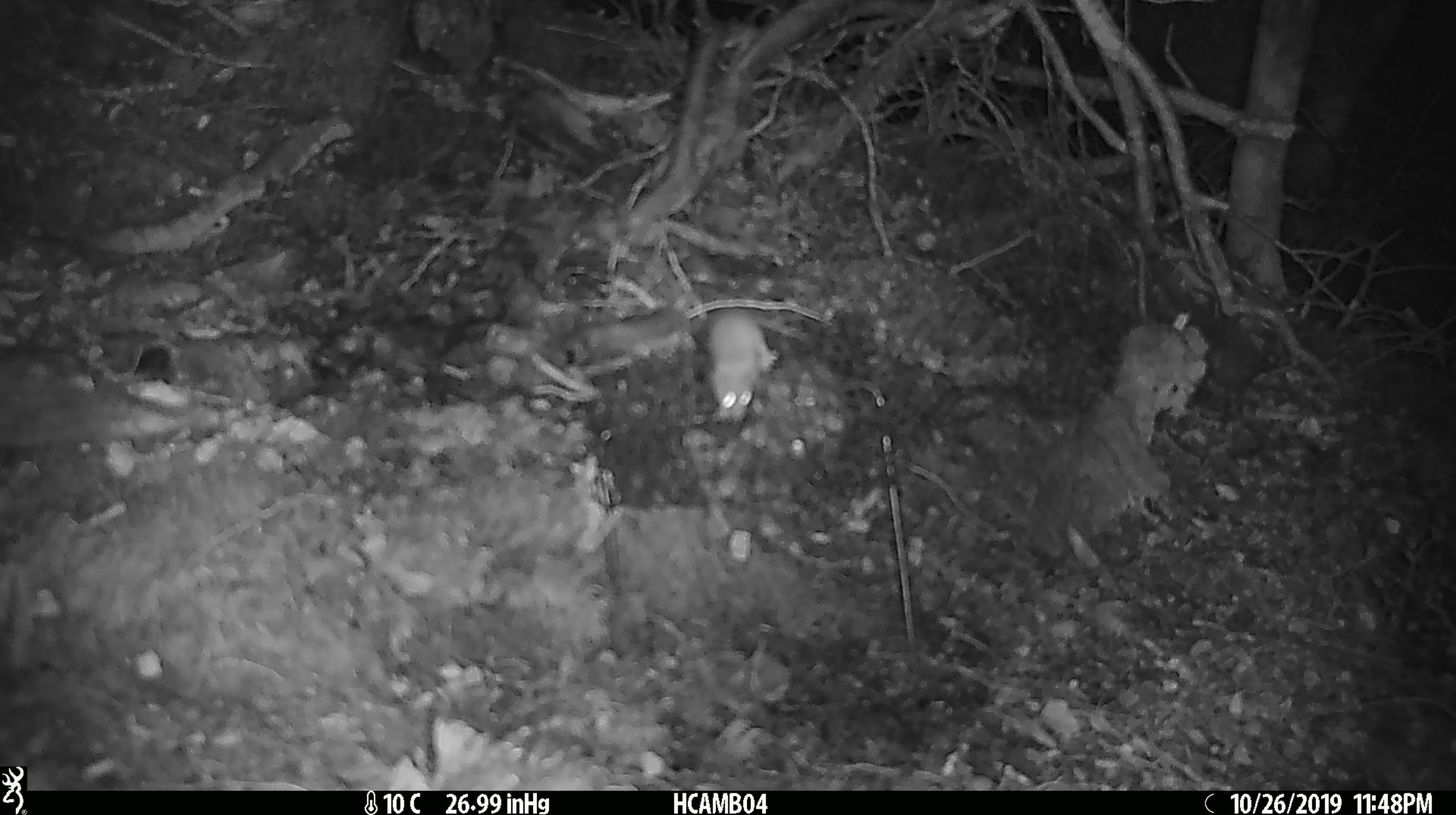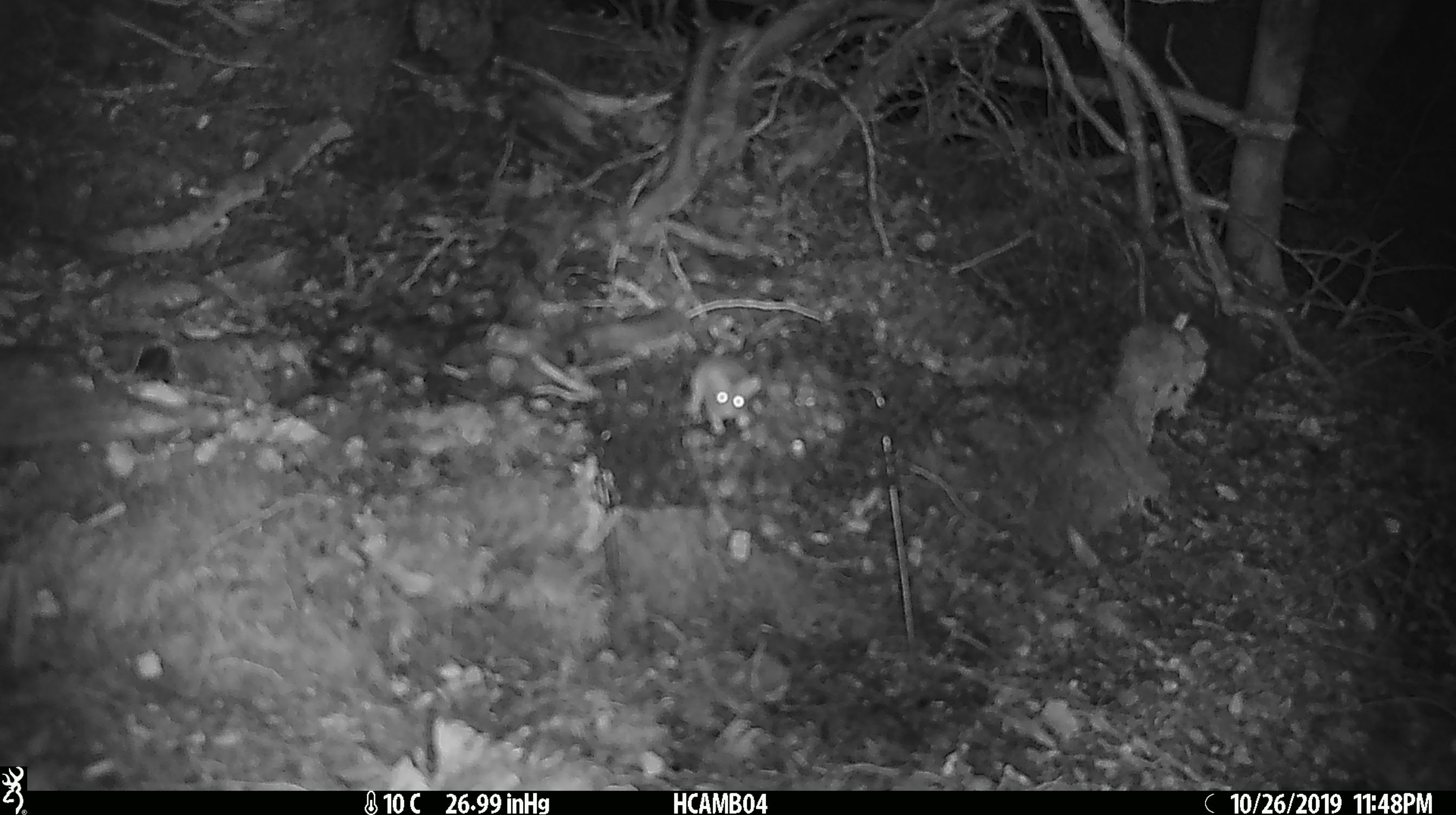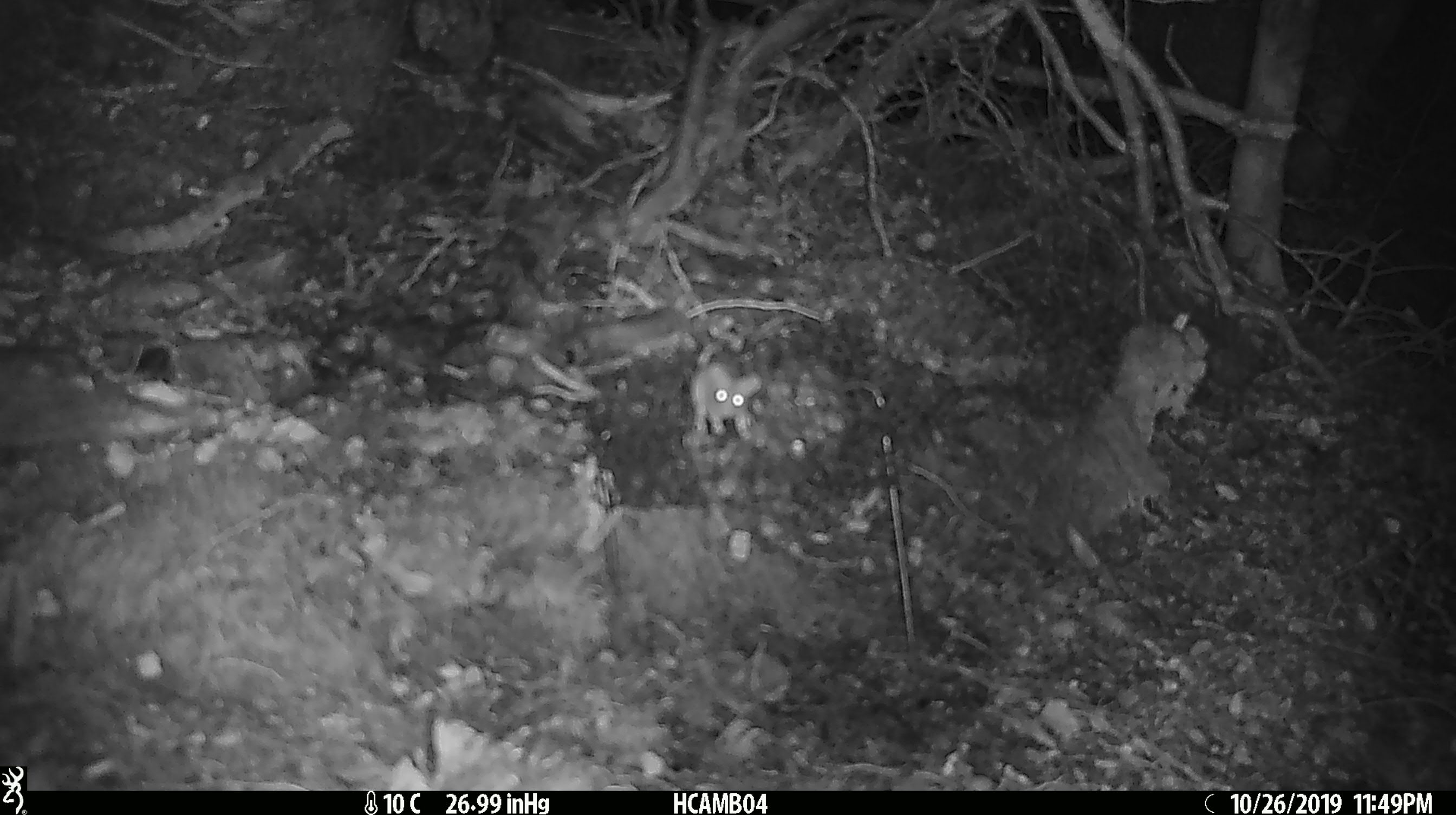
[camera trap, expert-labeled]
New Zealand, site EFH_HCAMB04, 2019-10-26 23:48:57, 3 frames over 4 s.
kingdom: Animalia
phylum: Chordata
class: Mammalia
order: Rodentia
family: Muridae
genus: Mus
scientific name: Mus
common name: mouse